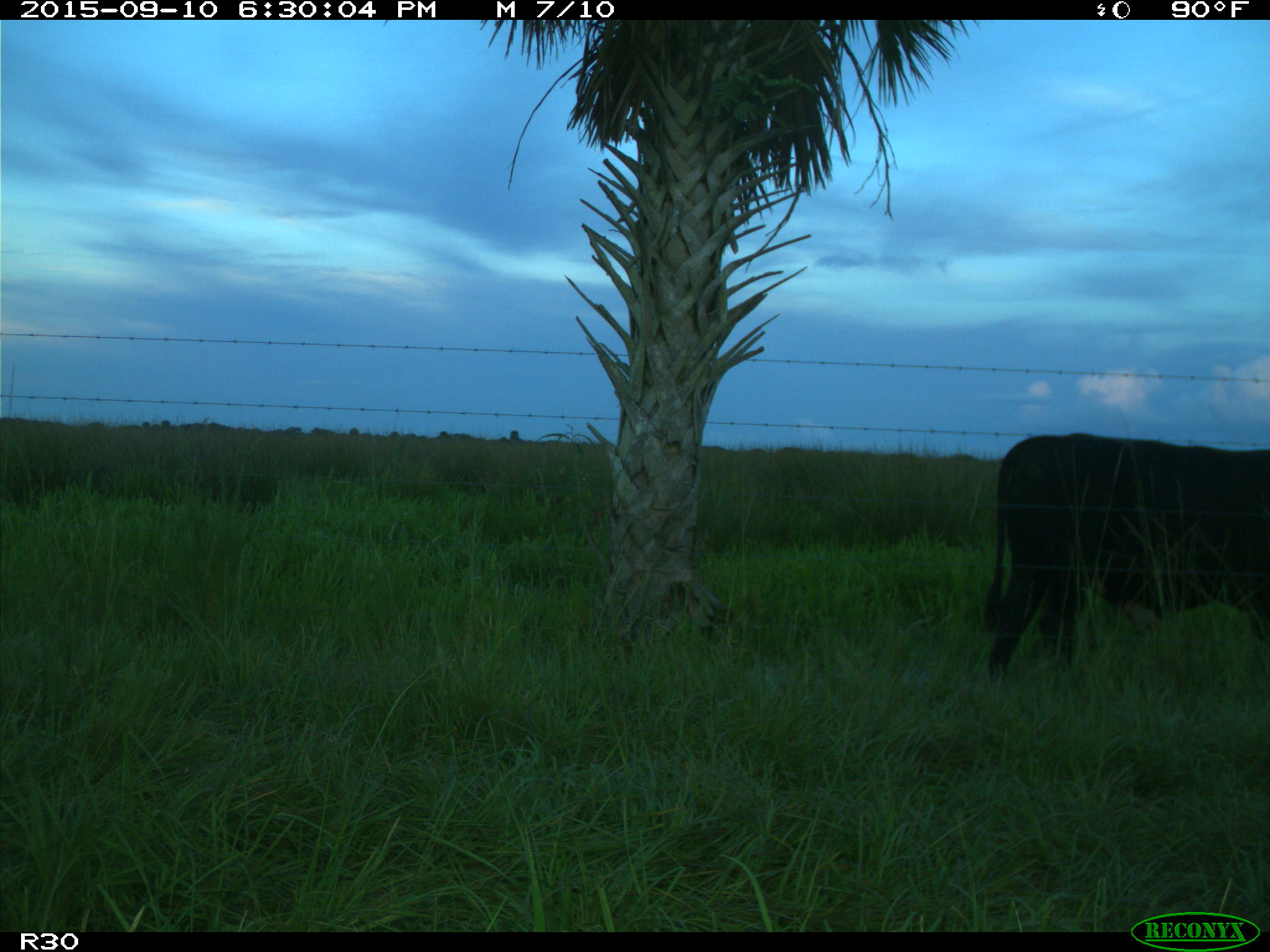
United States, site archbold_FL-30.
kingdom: Animalia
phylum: Chordata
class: Mammalia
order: Artiodactyla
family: Bovidae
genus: Bos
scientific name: Bos taurus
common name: domestic cow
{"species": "Bos taurus (domestic cow)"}